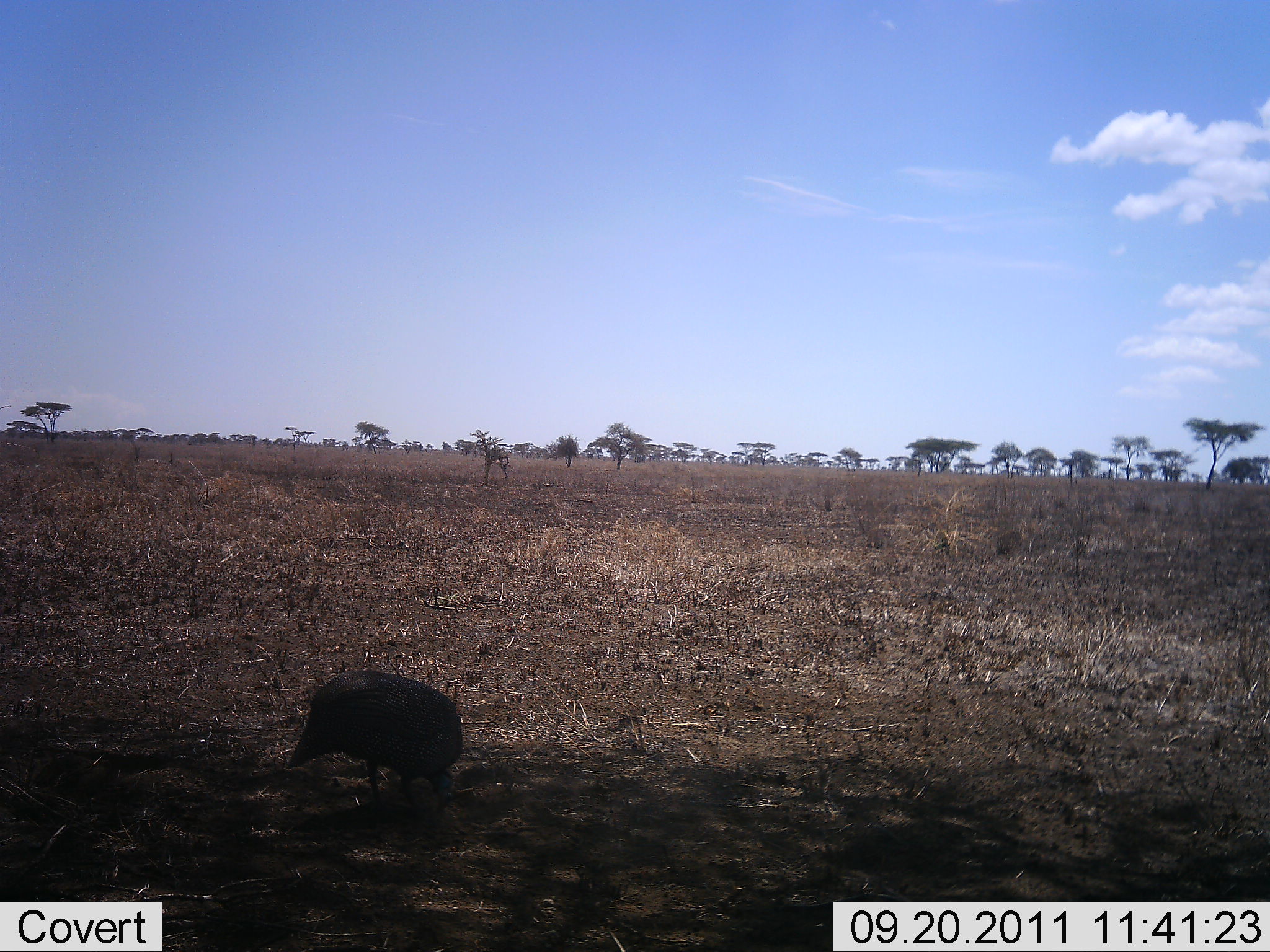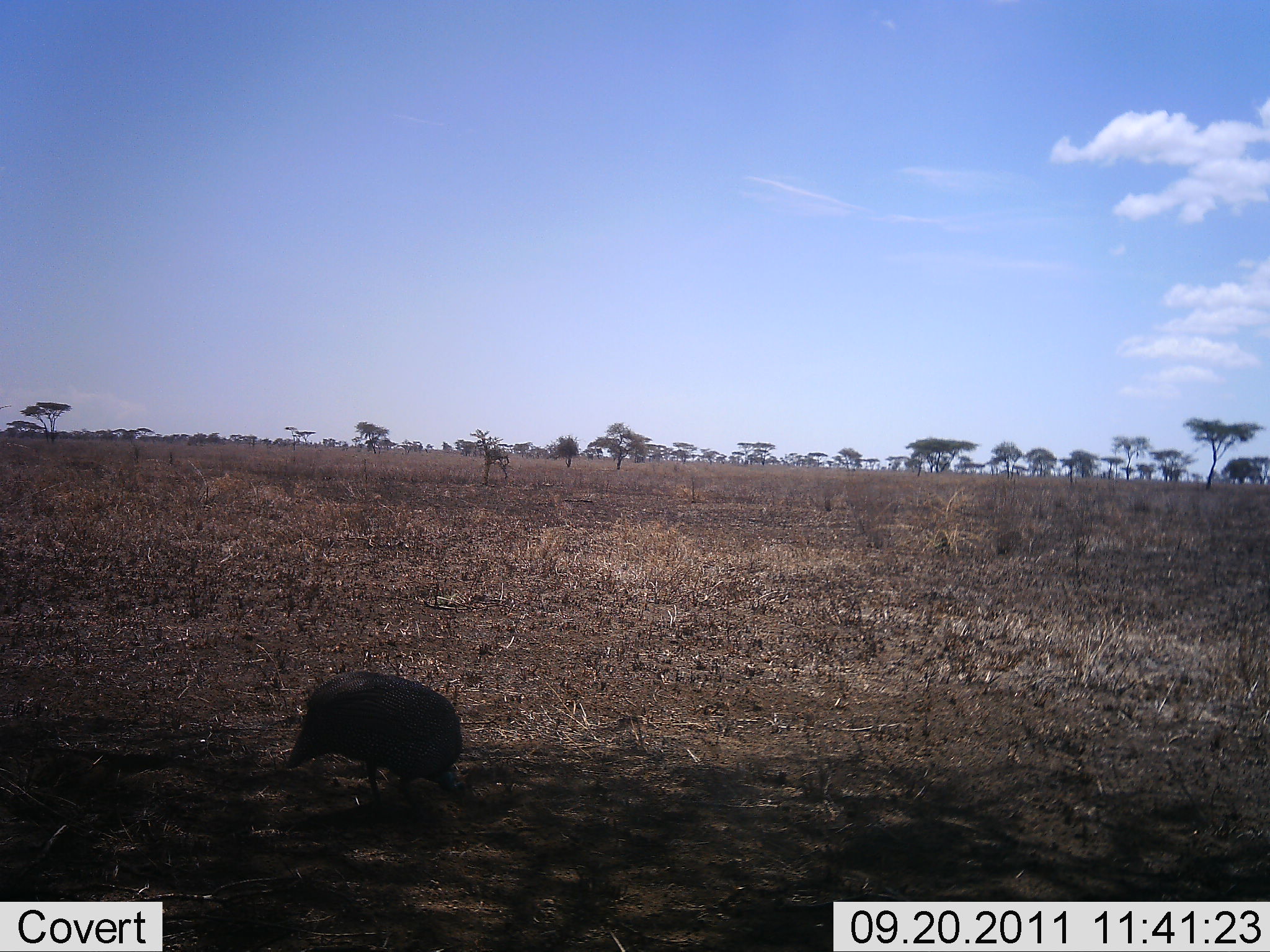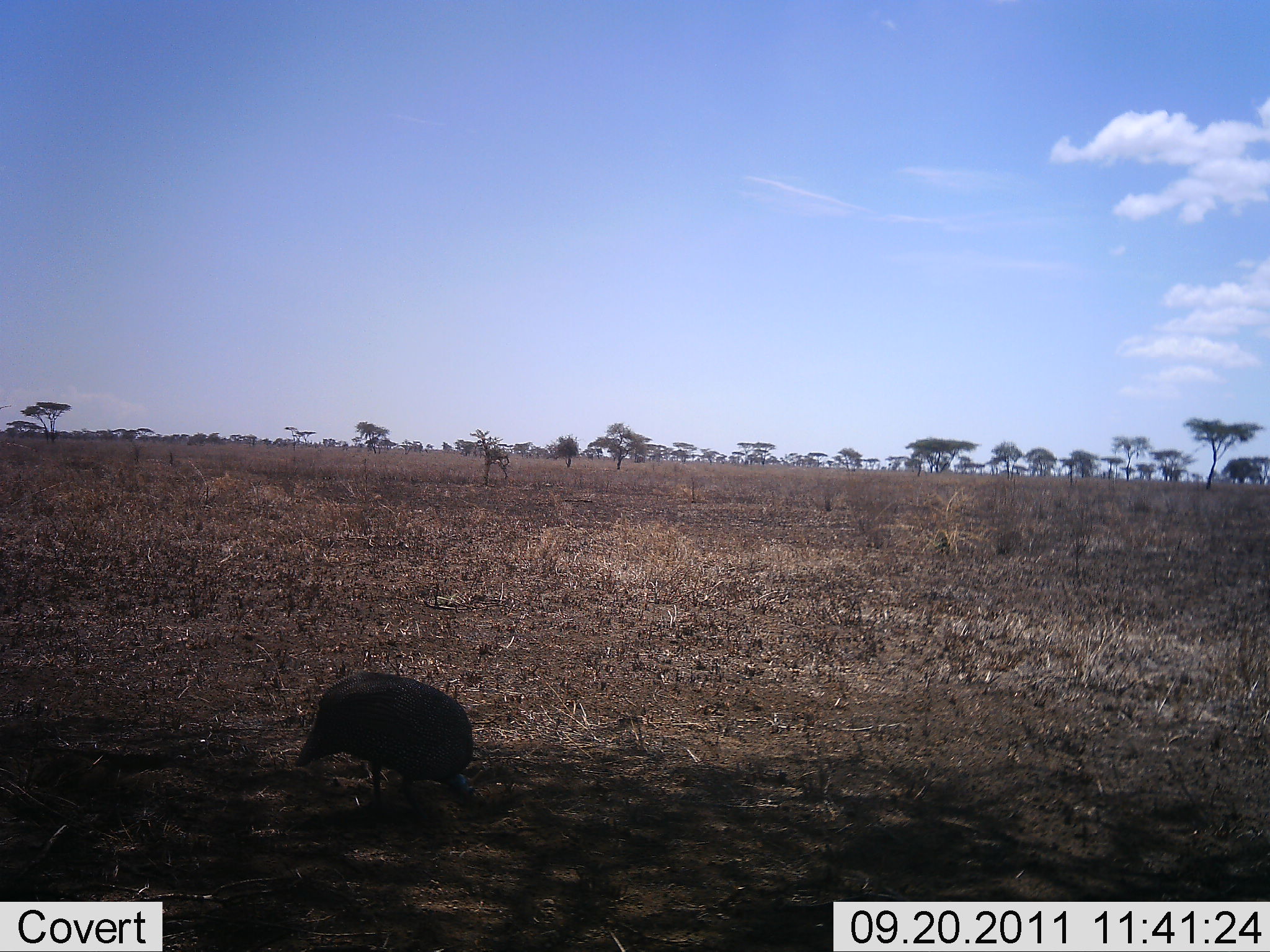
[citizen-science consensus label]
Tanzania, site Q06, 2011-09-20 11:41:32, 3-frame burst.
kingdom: Animalia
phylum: Chordata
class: Aves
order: Galliformes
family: Numididae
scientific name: Numididae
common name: guinea fowl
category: guineafowl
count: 1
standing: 27%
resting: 0%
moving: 0%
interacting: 0%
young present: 0%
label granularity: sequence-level